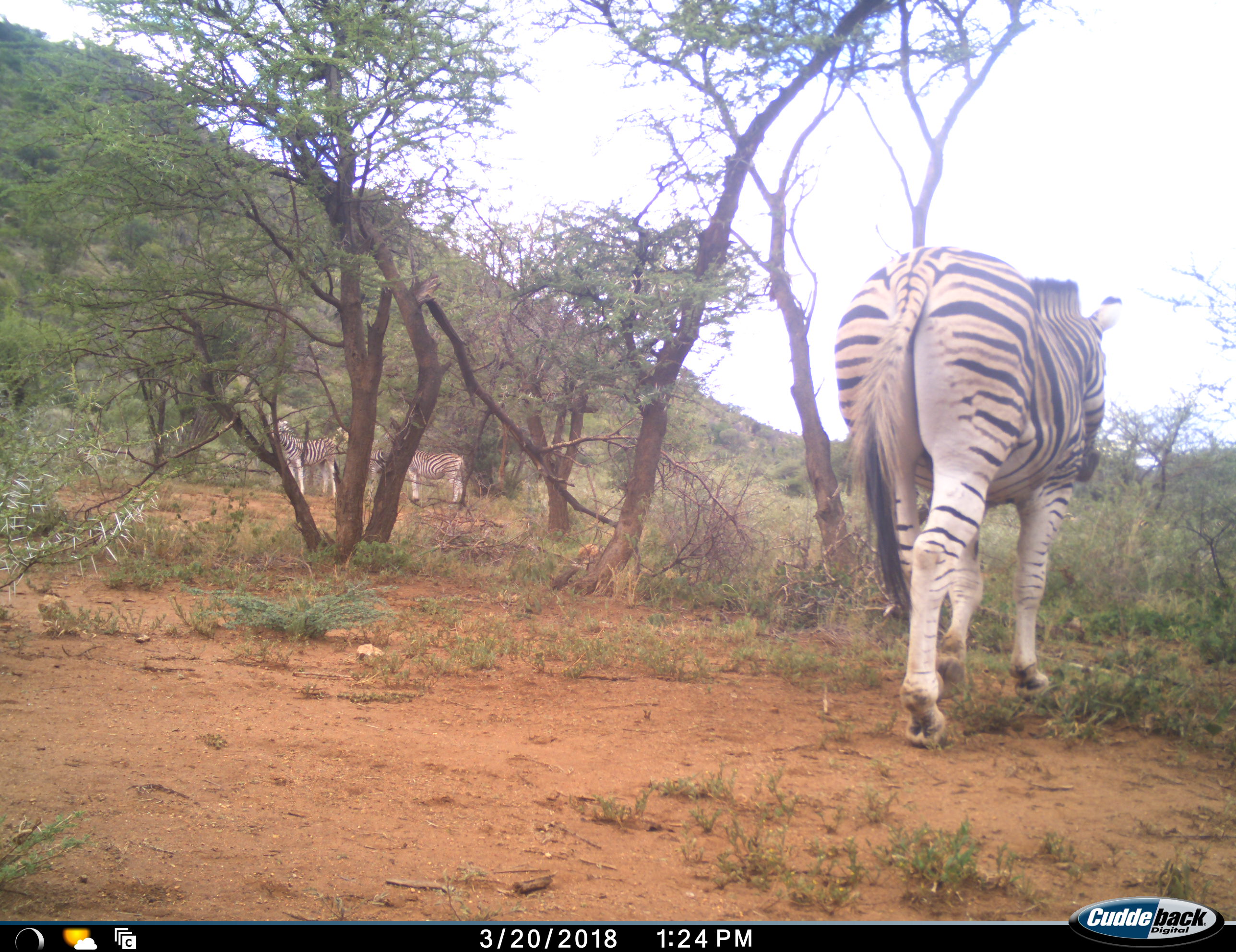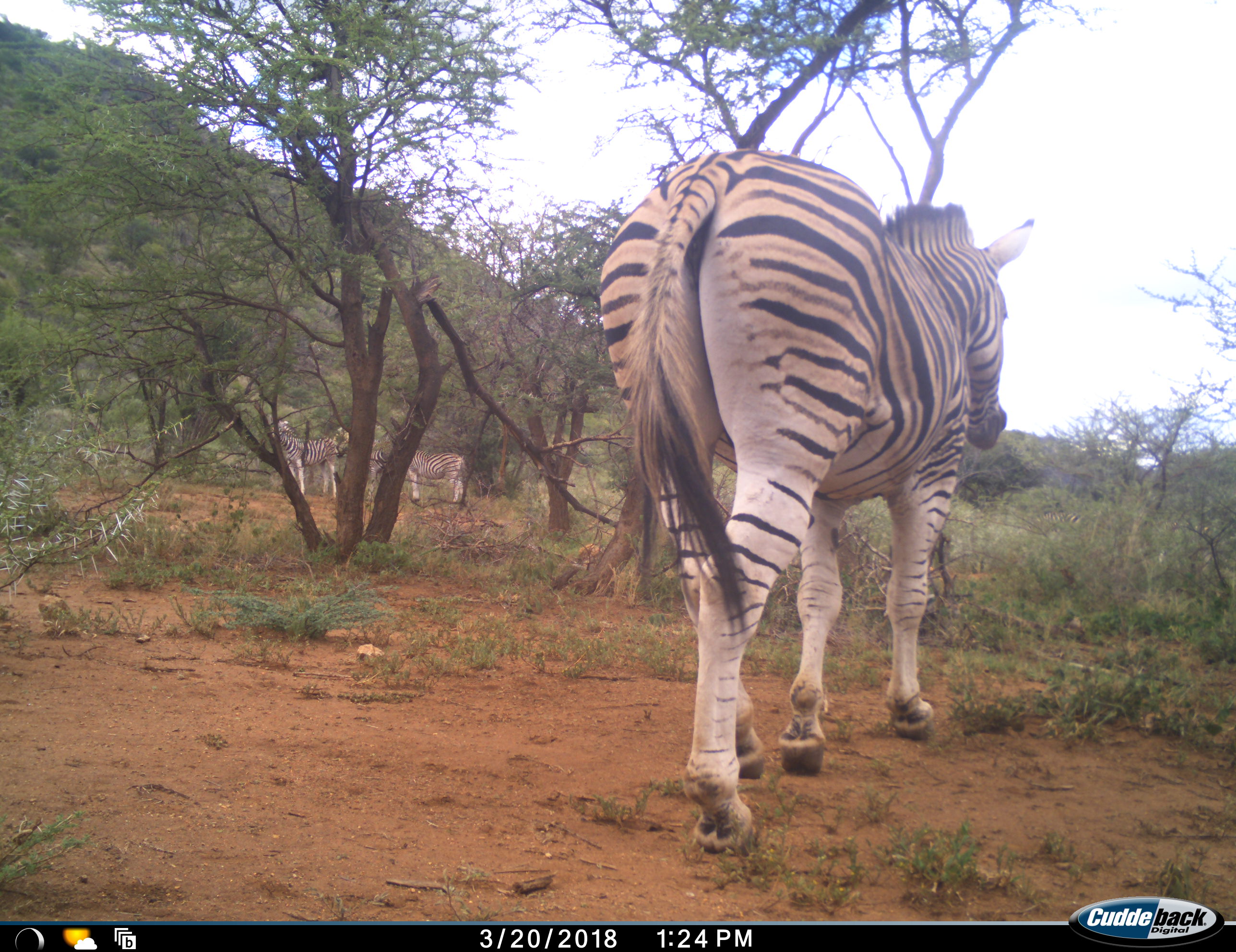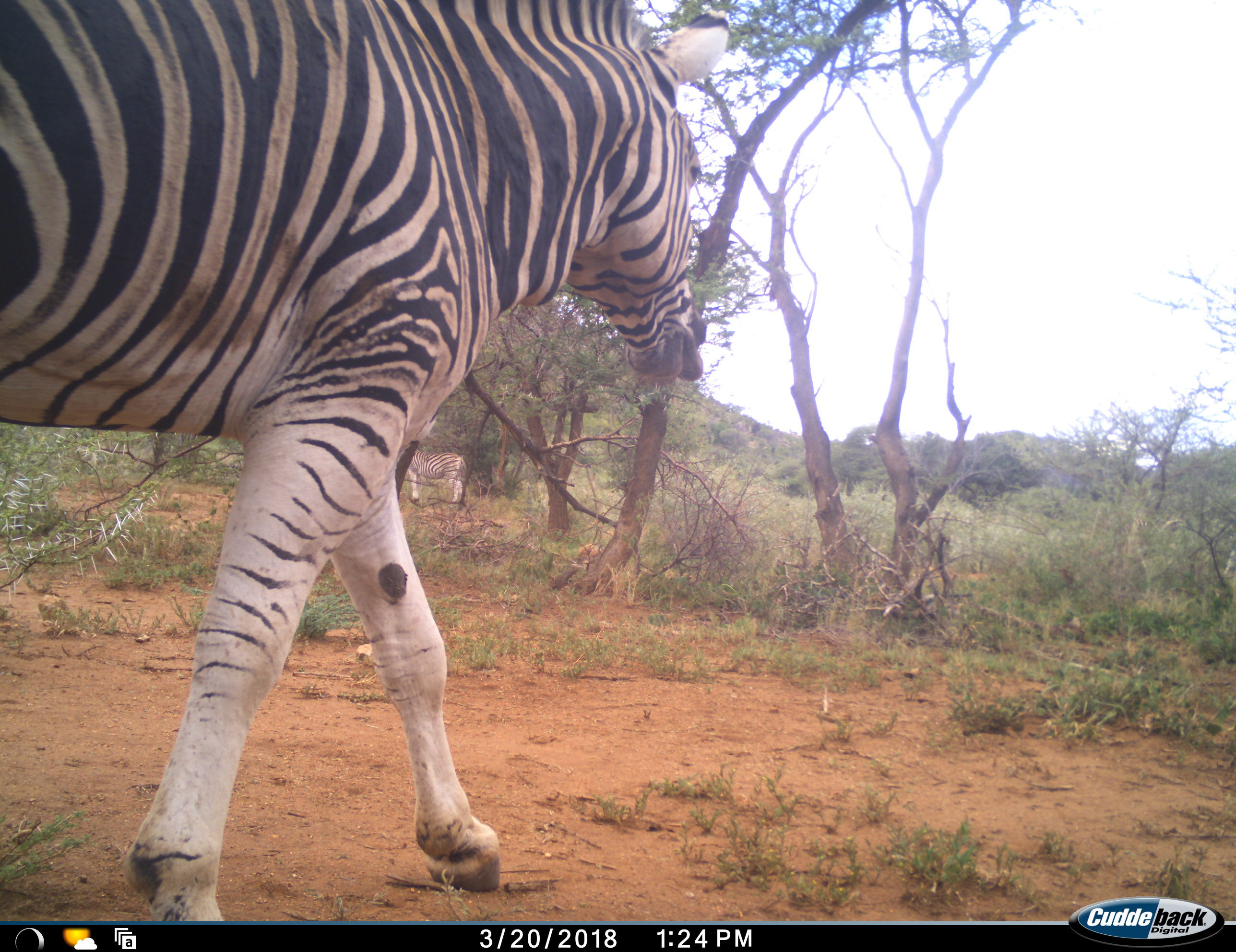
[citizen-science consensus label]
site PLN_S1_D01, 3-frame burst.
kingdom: Animalia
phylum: Chordata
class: Mammalia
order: Perissodactyla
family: Equidae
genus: Equus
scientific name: Equus quagga burchellii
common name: burchell's zebra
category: zebraburchells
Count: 4.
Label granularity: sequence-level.